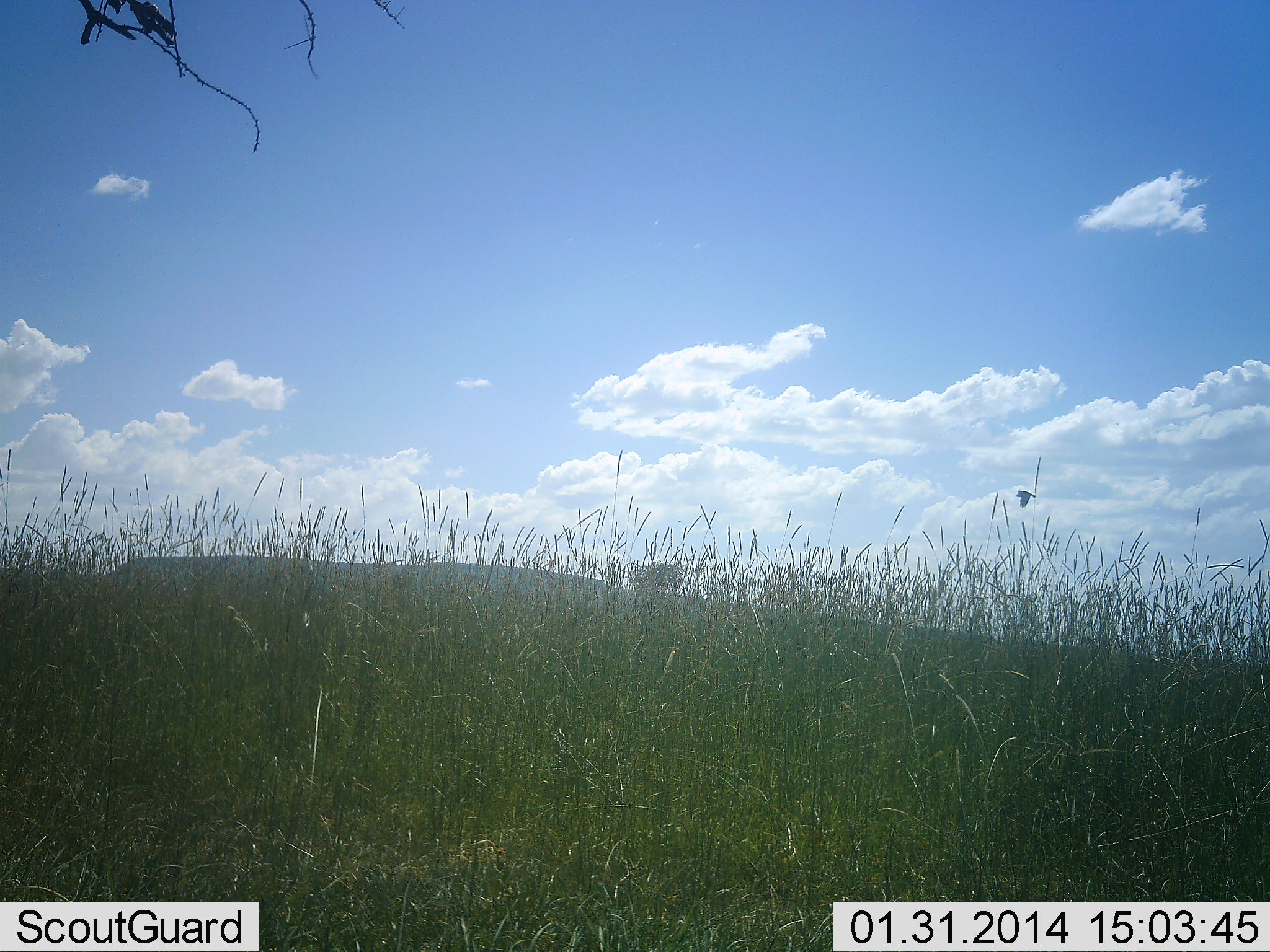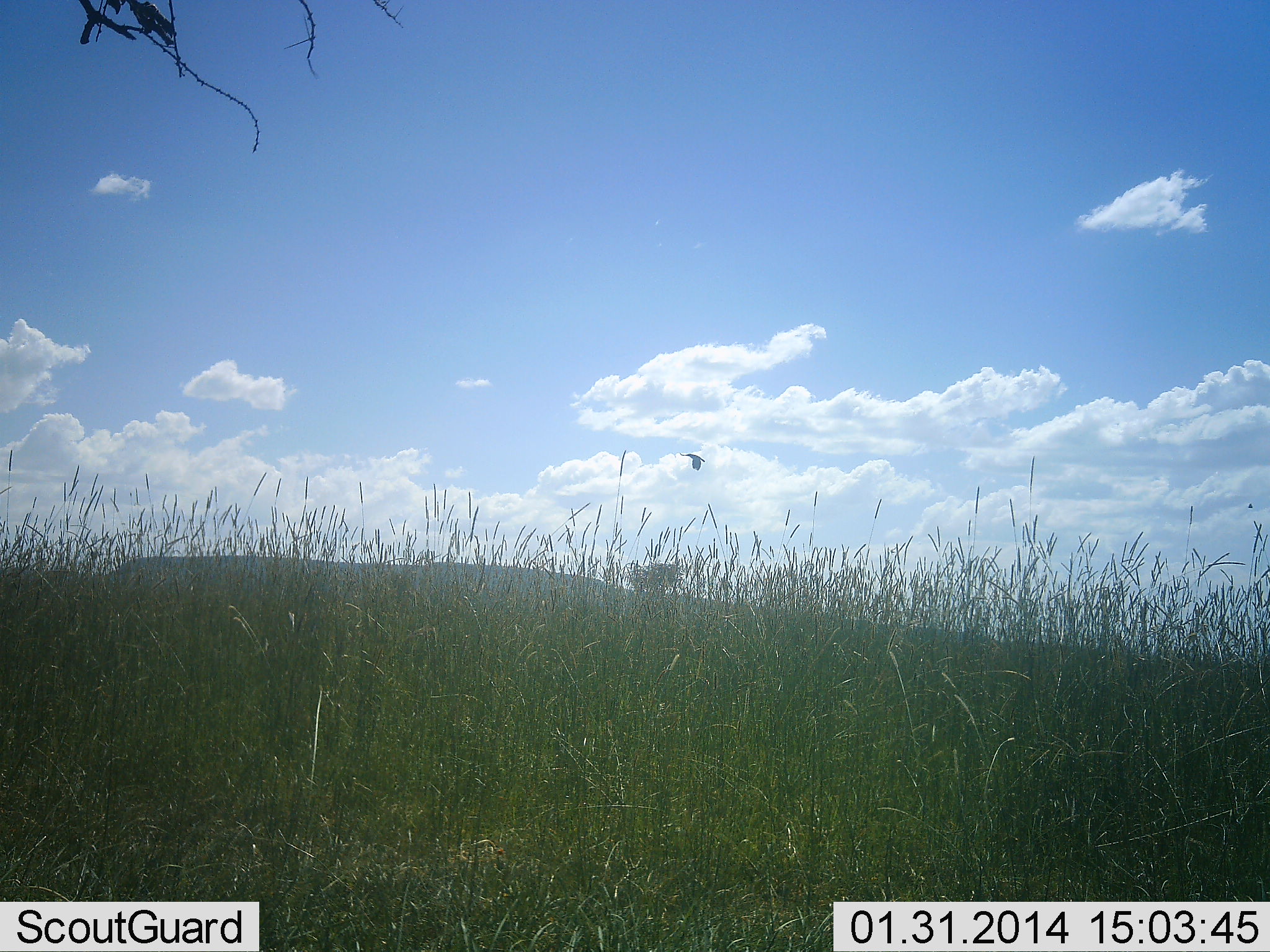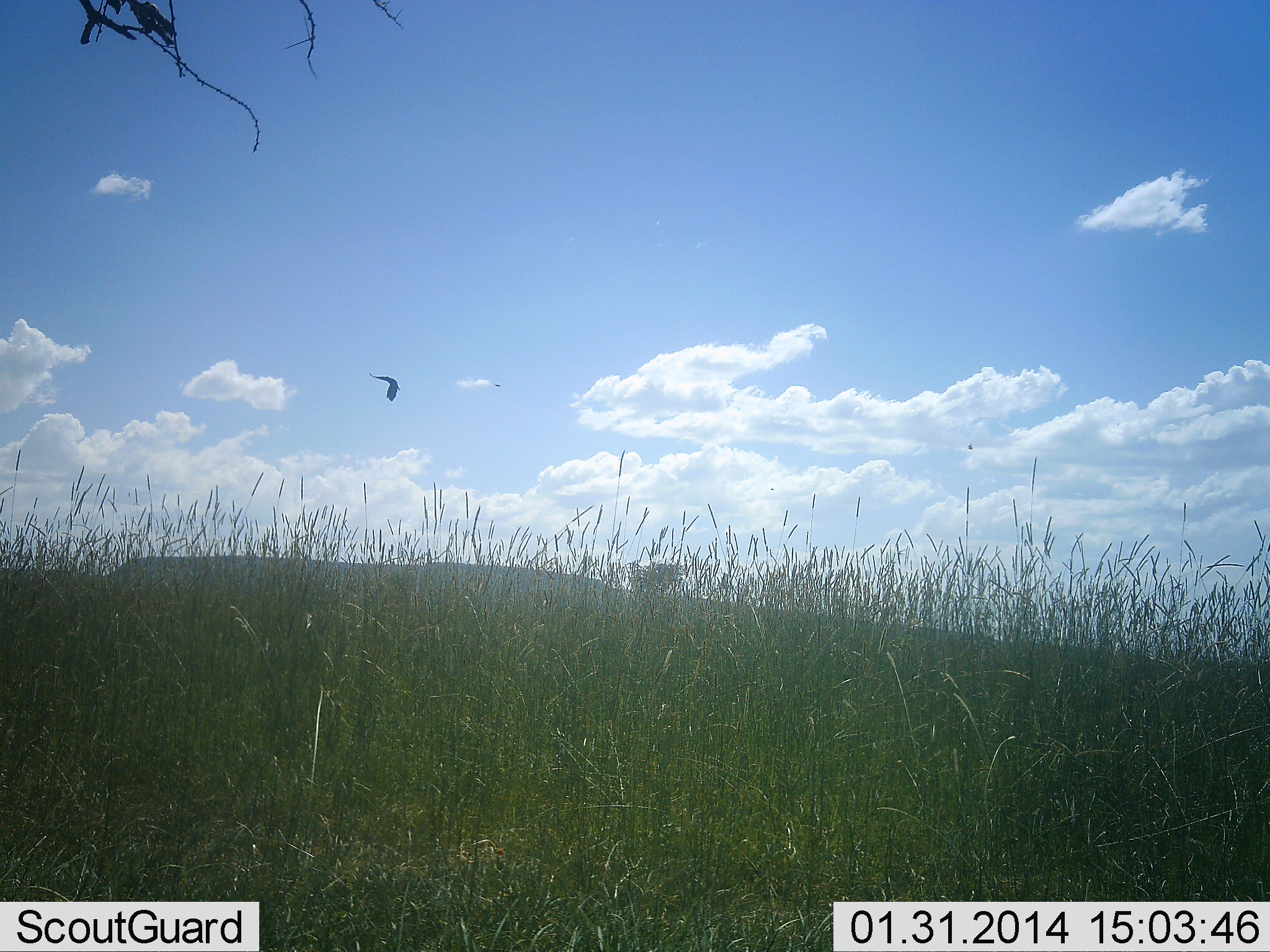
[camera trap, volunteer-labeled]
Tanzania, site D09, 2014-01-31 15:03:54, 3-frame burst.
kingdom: Animalia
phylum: Chordata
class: Aves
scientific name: Aves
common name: bird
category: otherbird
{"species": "otherbird (bird) (Aves)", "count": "1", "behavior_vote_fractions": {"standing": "0%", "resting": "0%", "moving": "100%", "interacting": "0%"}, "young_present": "0%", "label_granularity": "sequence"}